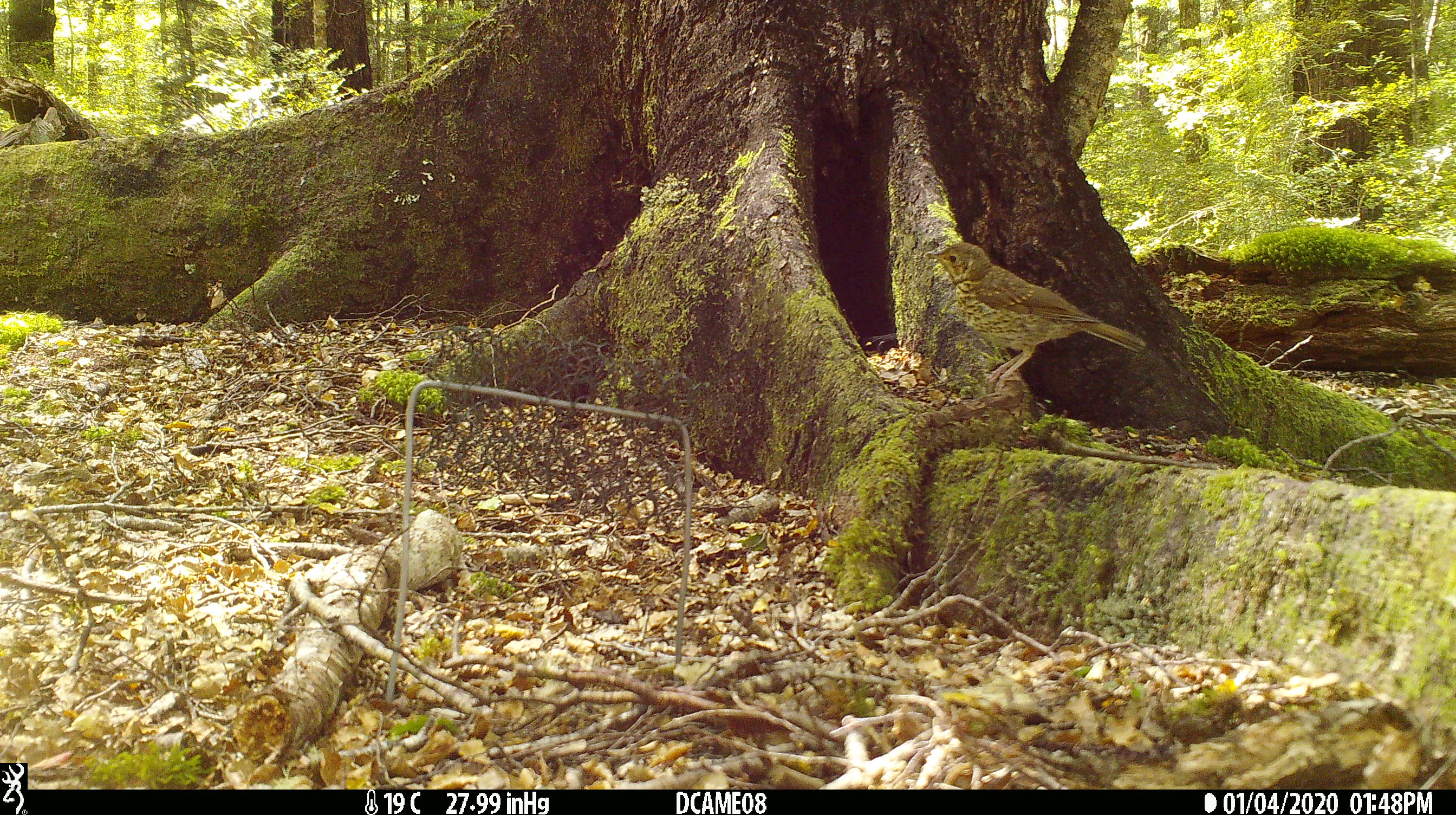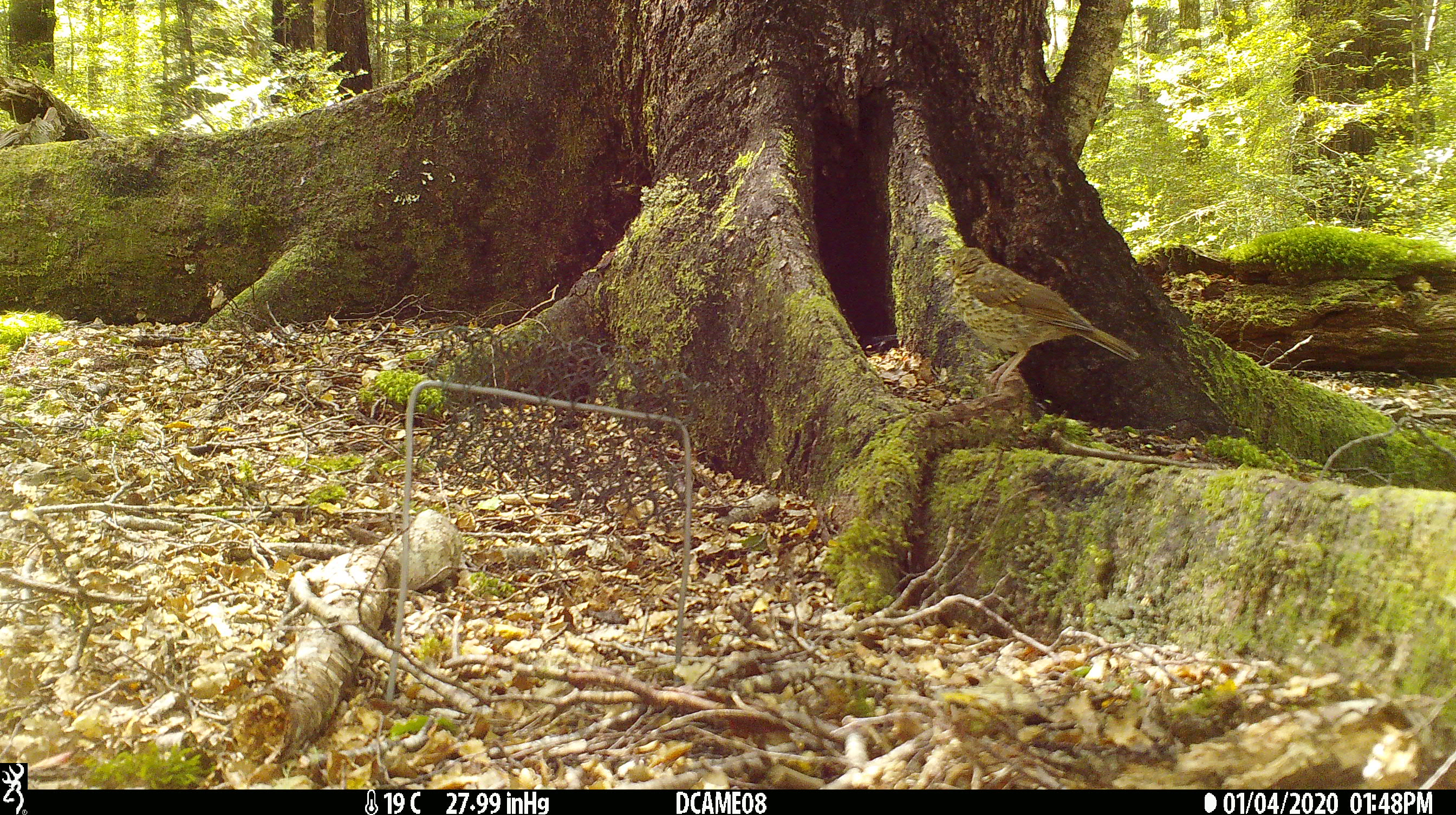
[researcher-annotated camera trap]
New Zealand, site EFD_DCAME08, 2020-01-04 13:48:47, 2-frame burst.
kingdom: Animalia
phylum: Chordata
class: Aves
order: Passeriformes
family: Turdidae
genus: Turdus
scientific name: Turdus philomelos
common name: song thrush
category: thrush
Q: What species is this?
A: Thrush (song thrush) (Turdus philomelos).